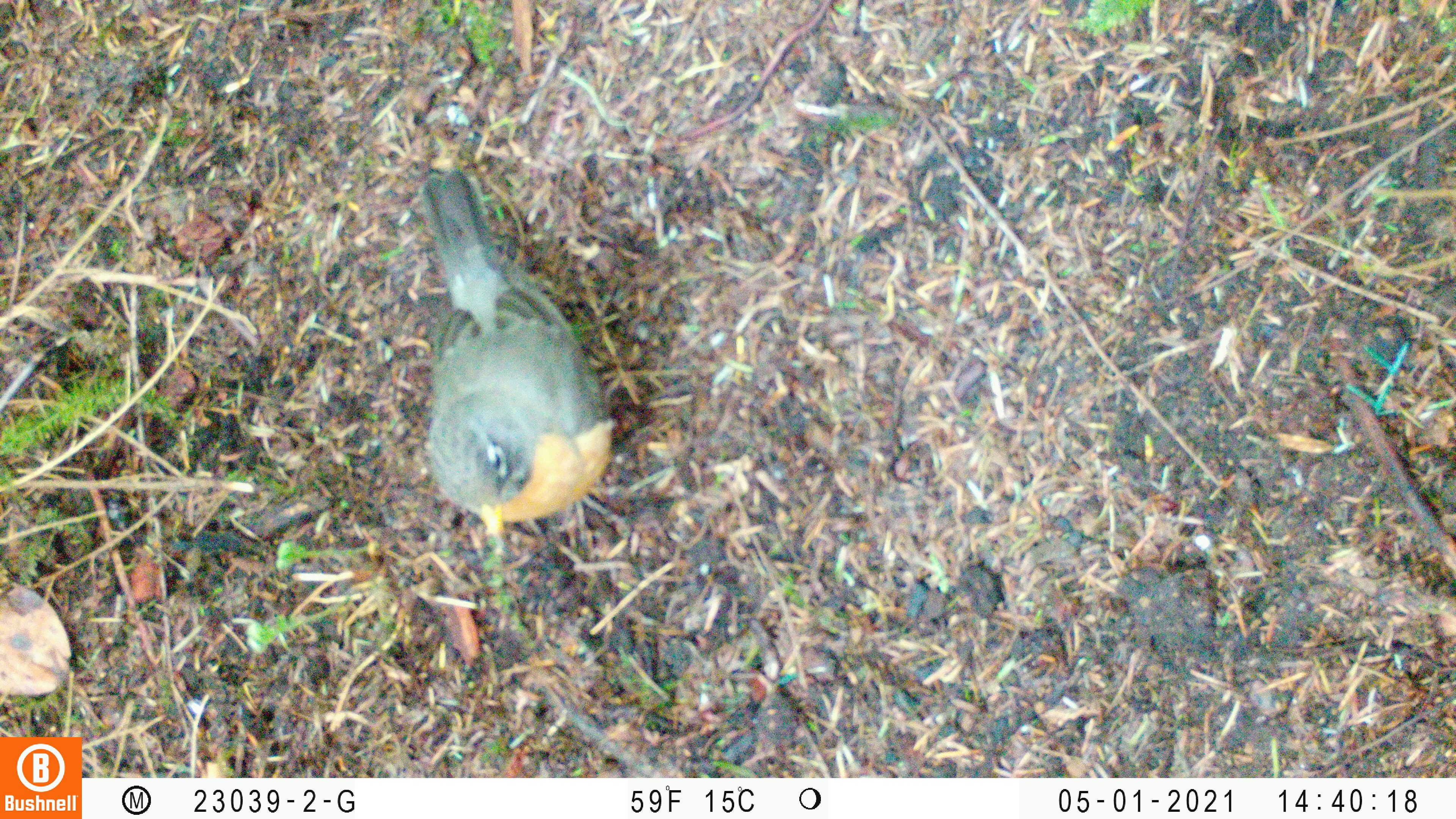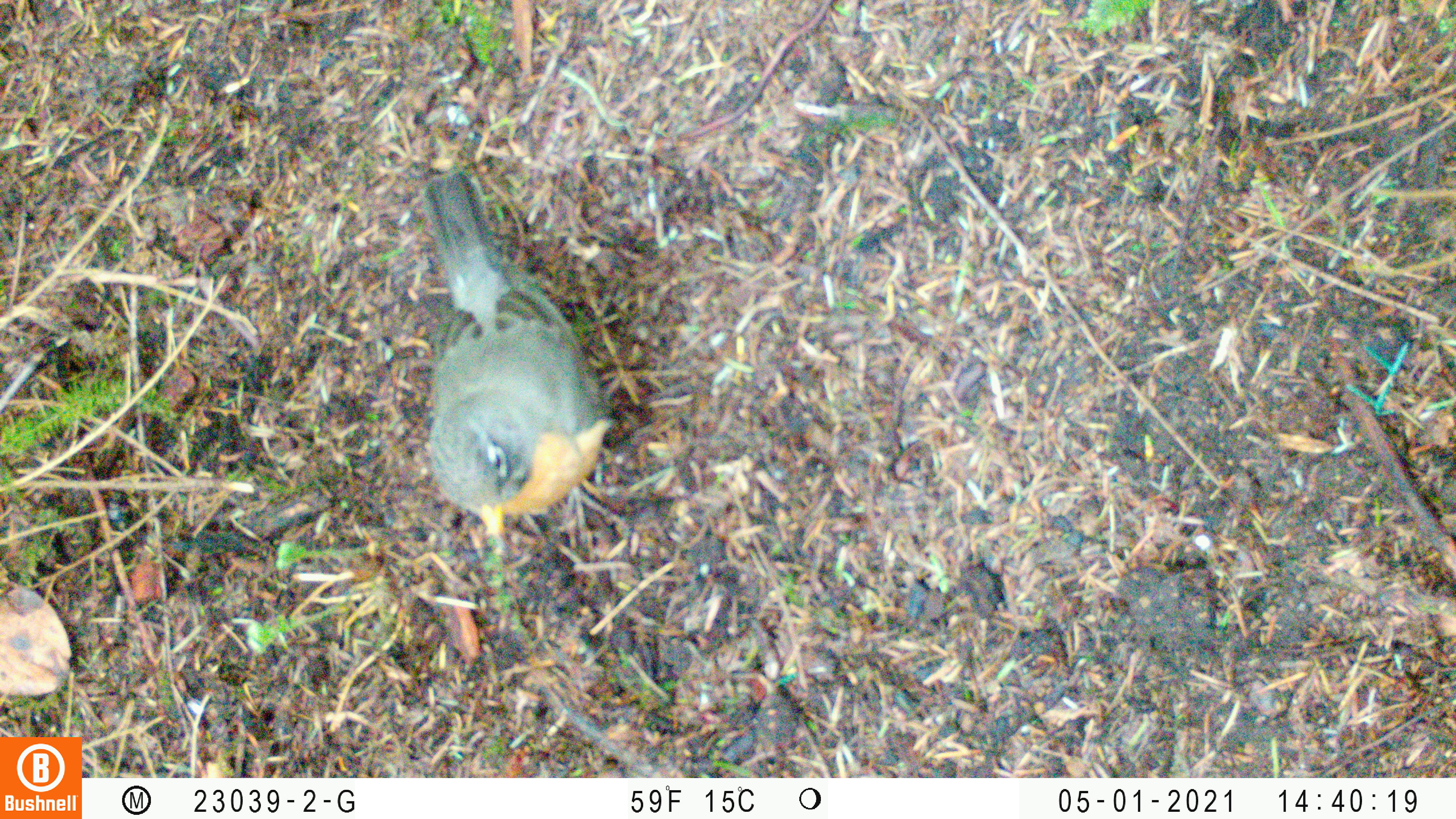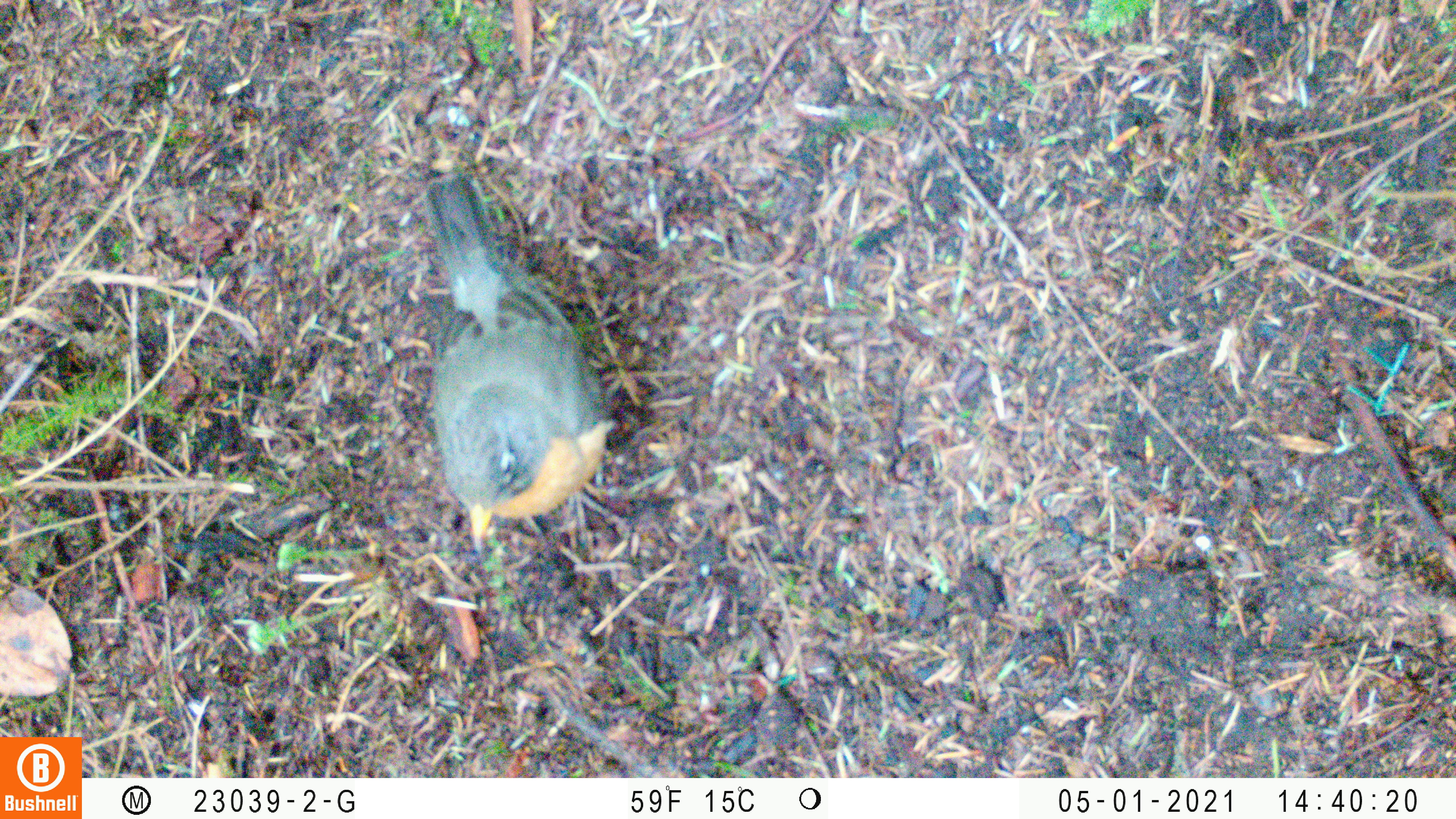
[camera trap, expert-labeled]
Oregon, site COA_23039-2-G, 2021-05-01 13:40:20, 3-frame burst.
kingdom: Animalia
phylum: Chordata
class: Aves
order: Passeriformes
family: Turdidae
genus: Turdus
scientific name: Turdus migratorius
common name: american robin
American robin (Turdus migratorius).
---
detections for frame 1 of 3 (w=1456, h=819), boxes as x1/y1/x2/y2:
american robin: 403/165/626/609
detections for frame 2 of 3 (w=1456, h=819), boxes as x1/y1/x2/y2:
american robin: 380/165/626/599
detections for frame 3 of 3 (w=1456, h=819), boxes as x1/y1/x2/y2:
american robin: 389/167/618/591